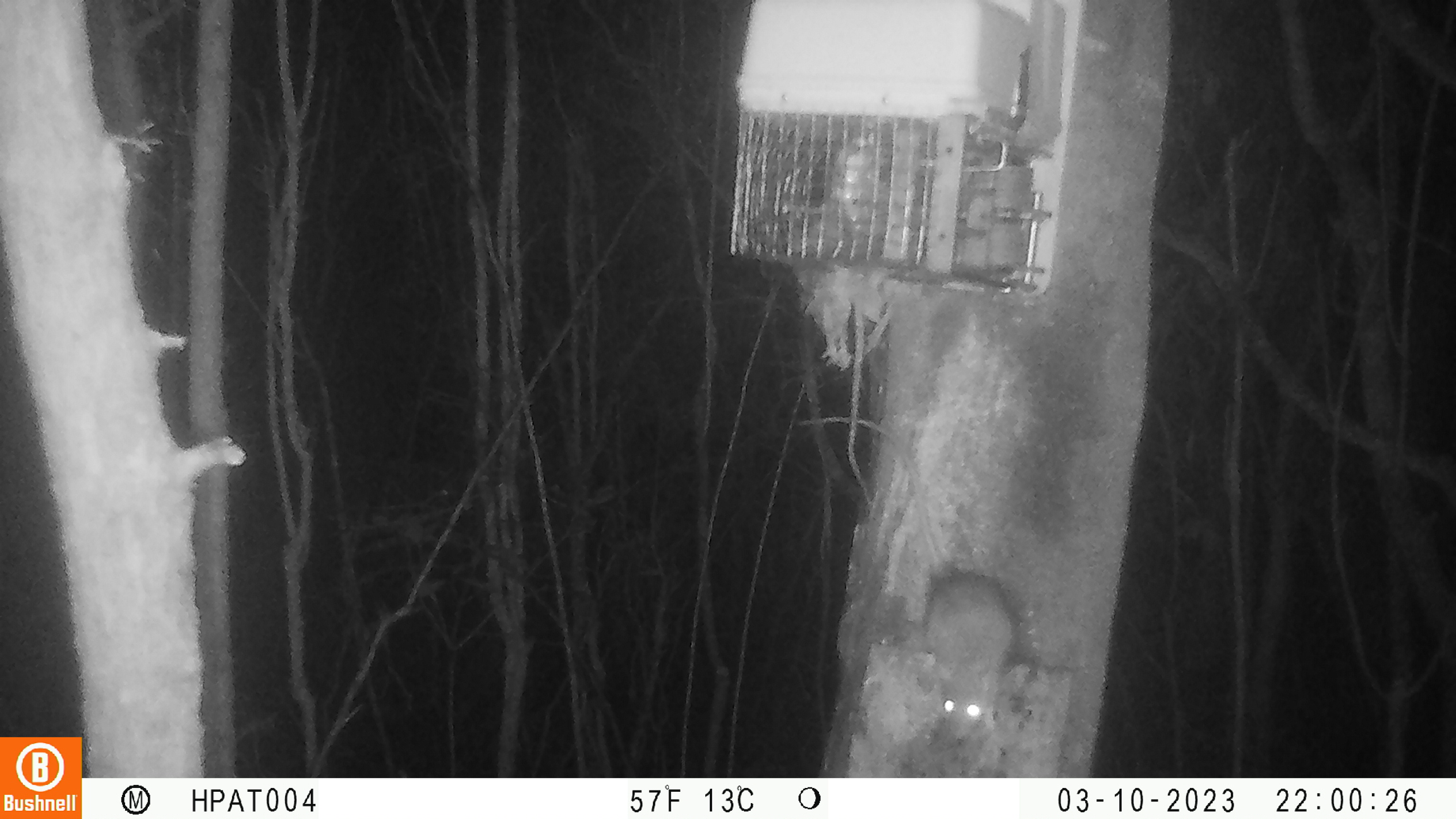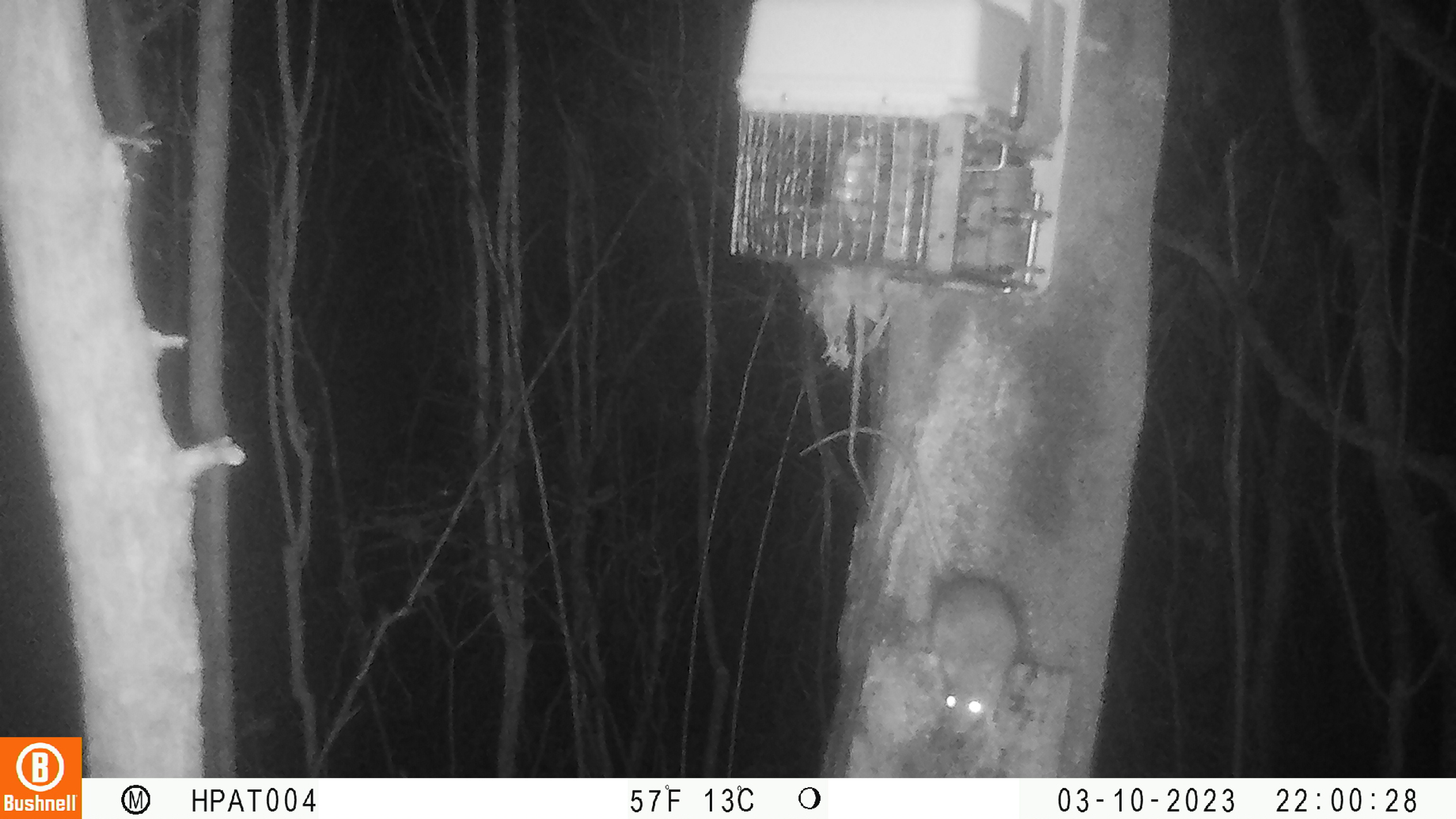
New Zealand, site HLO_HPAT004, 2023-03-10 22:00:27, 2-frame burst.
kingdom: Animalia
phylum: Chordata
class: Mammalia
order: Rodentia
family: Muridae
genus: Rattus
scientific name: Rattus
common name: rat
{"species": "rat (Rattus)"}